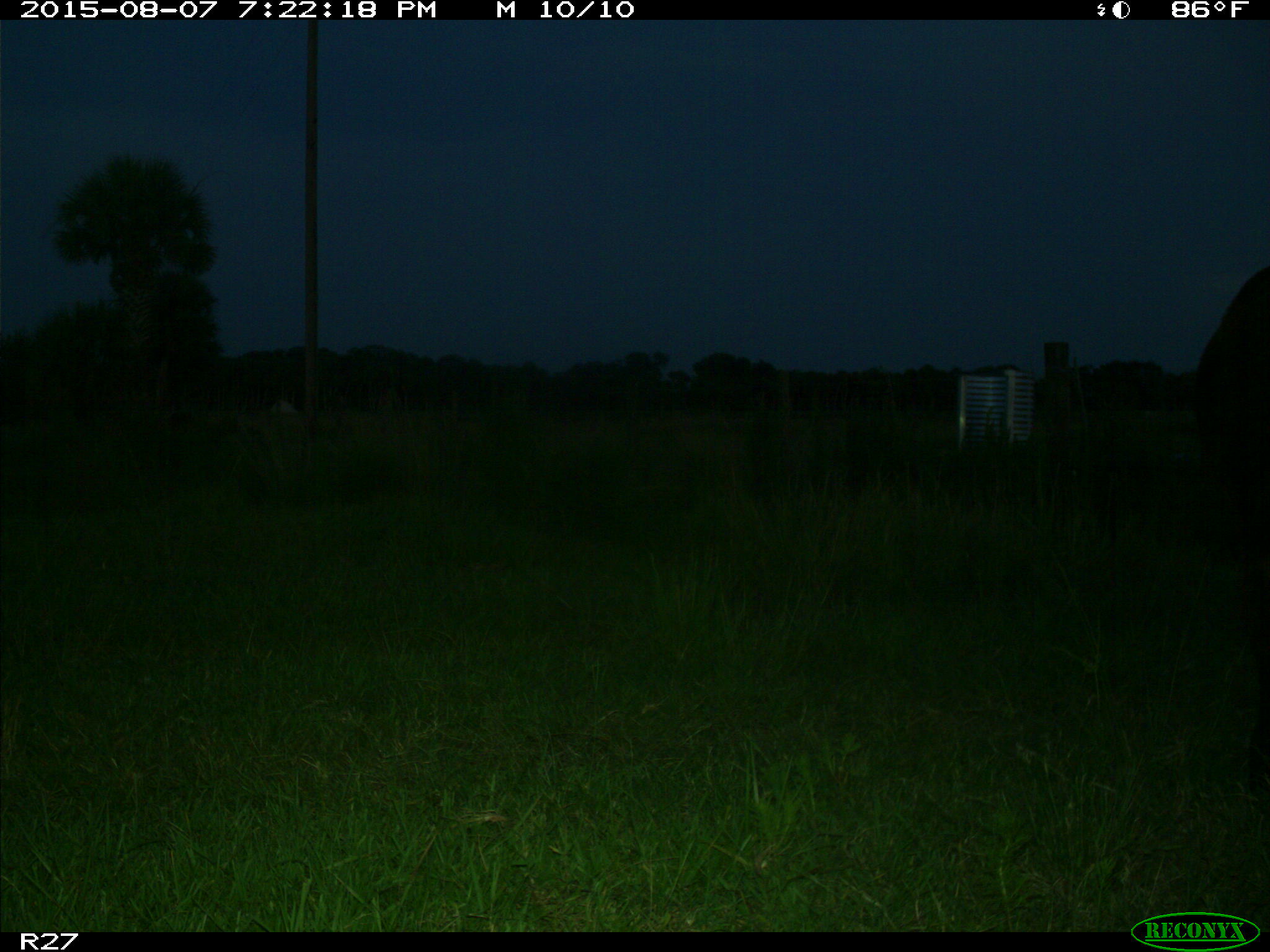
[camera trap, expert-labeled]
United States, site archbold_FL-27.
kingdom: Animalia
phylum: Chordata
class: Mammalia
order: Artiodactyla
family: Bovidae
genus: Bos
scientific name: Bos taurus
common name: domestic cow